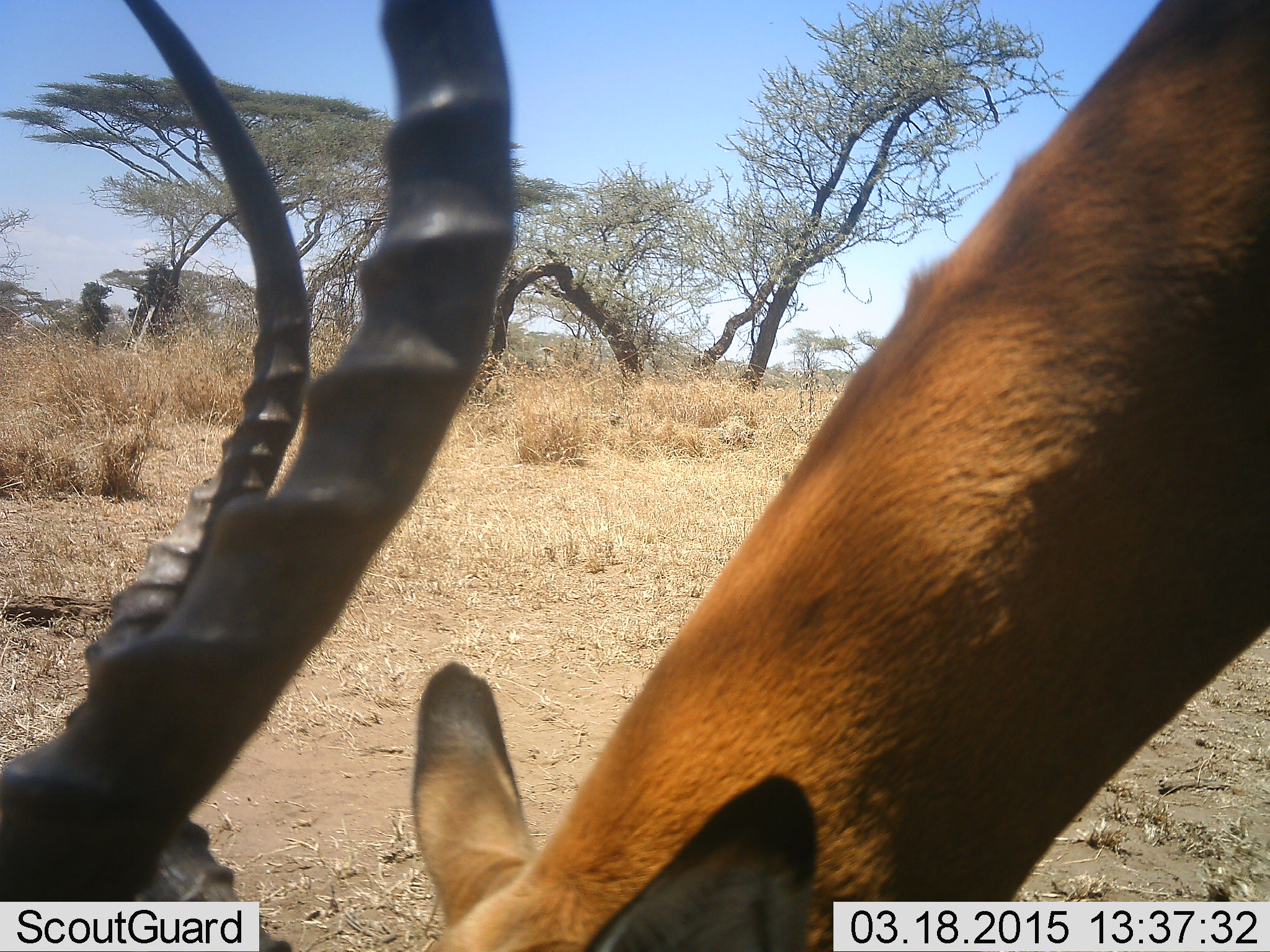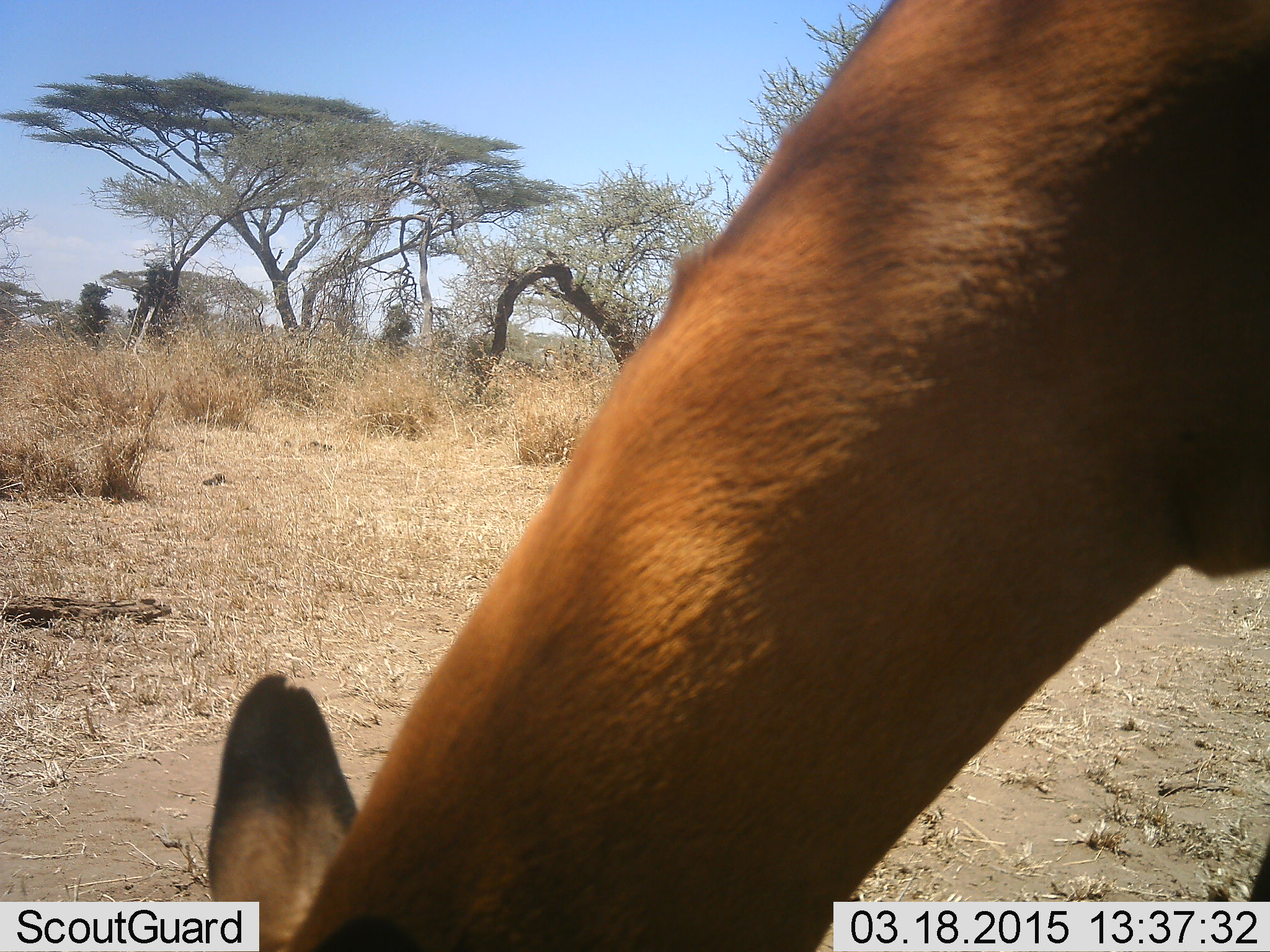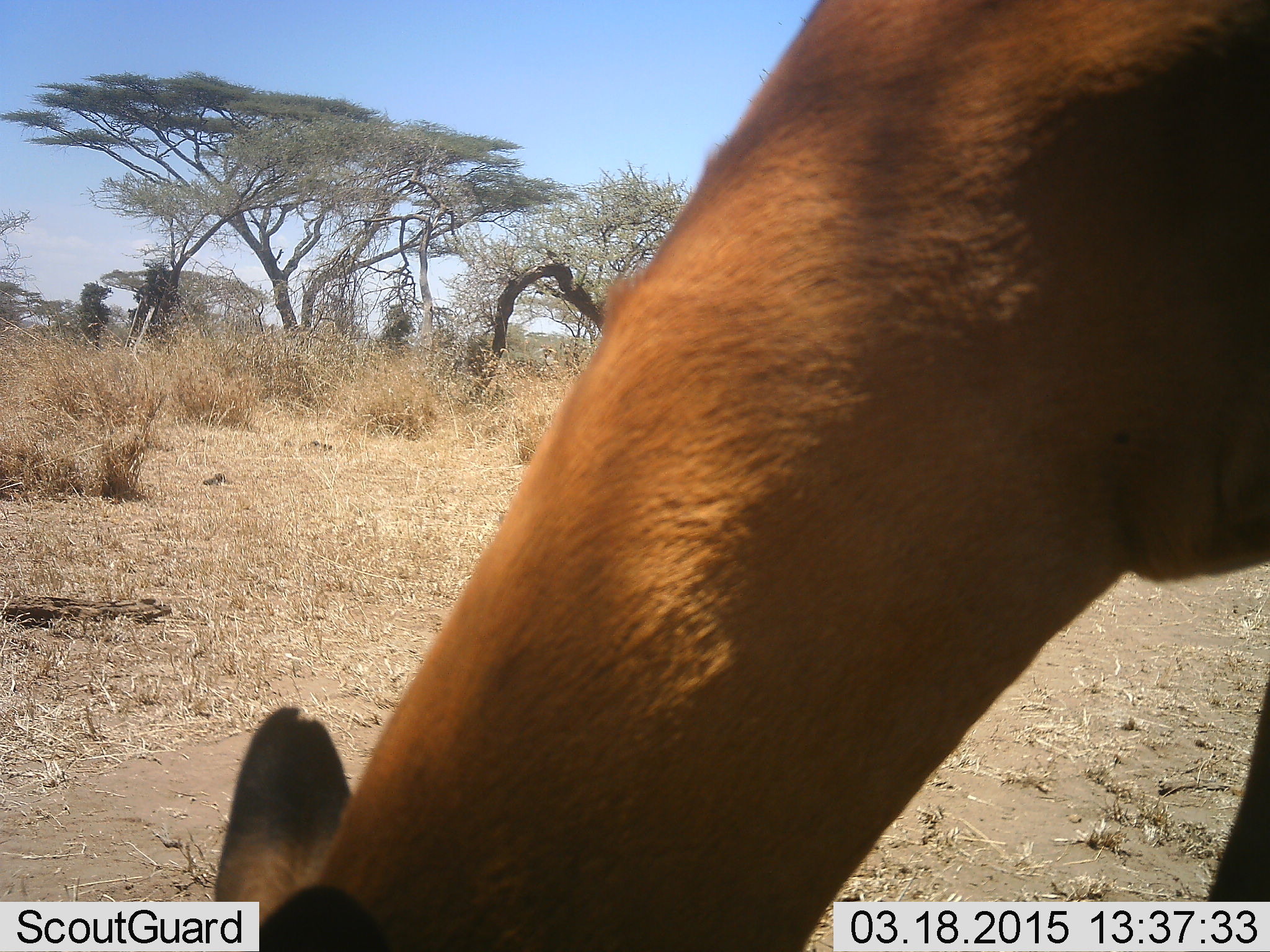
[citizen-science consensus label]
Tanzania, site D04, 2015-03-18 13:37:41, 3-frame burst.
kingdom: Animalia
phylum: Chordata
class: Mammalia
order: Artiodactyla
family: Bovidae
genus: Aepyceros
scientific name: Aepyceros melampus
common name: impala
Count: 1.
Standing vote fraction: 20%.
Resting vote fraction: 0%.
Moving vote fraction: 10%.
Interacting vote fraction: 0%.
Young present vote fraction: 0%.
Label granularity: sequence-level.